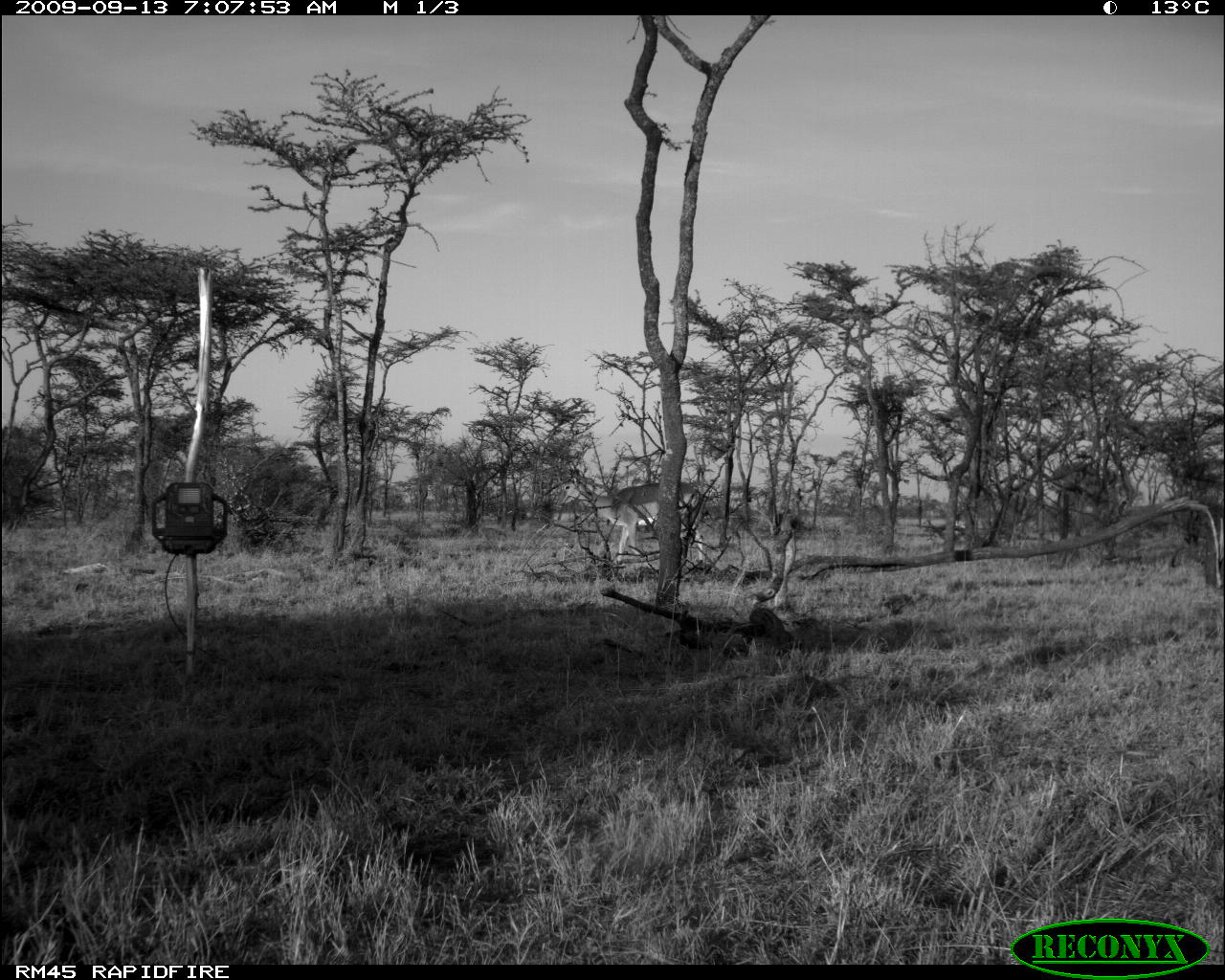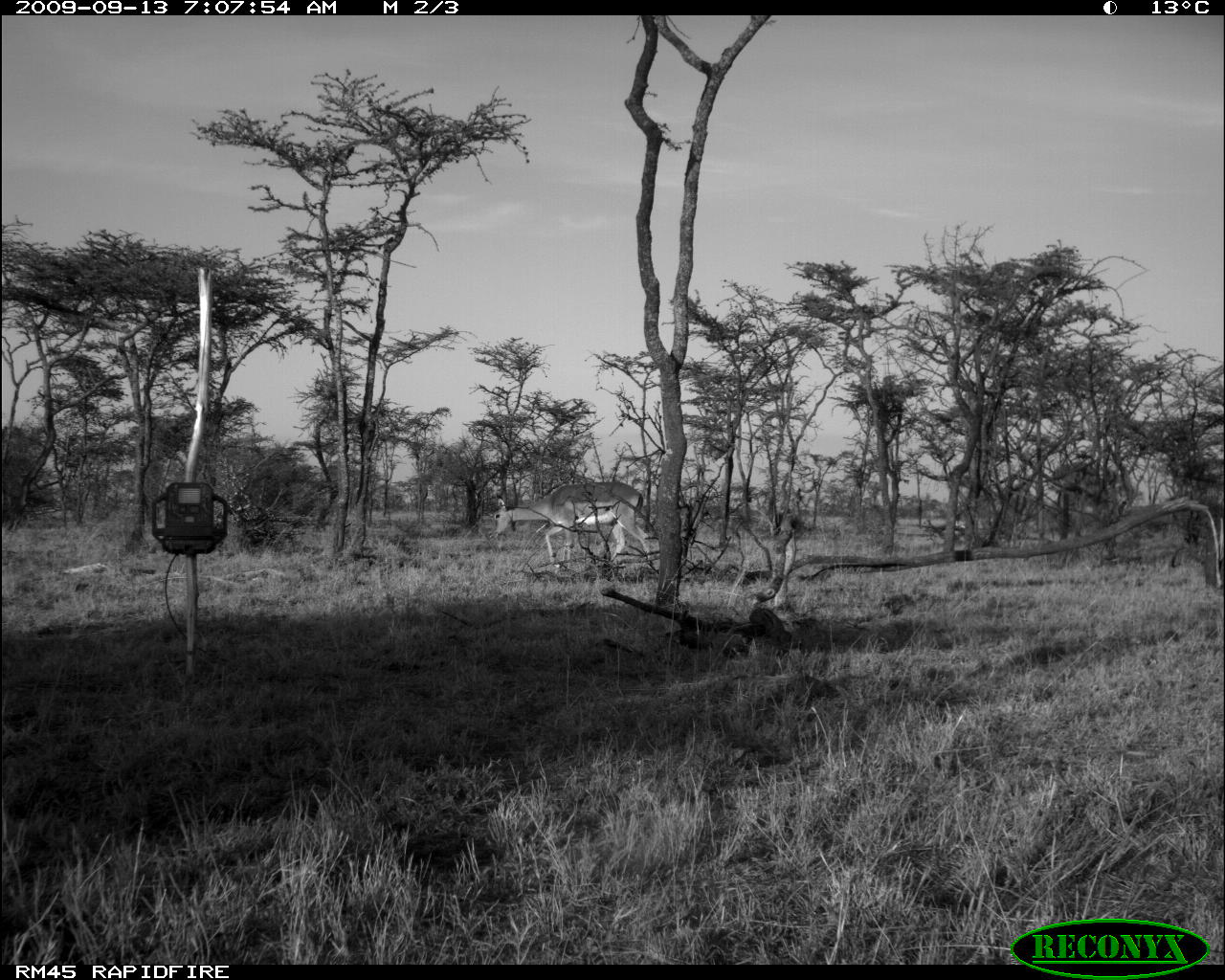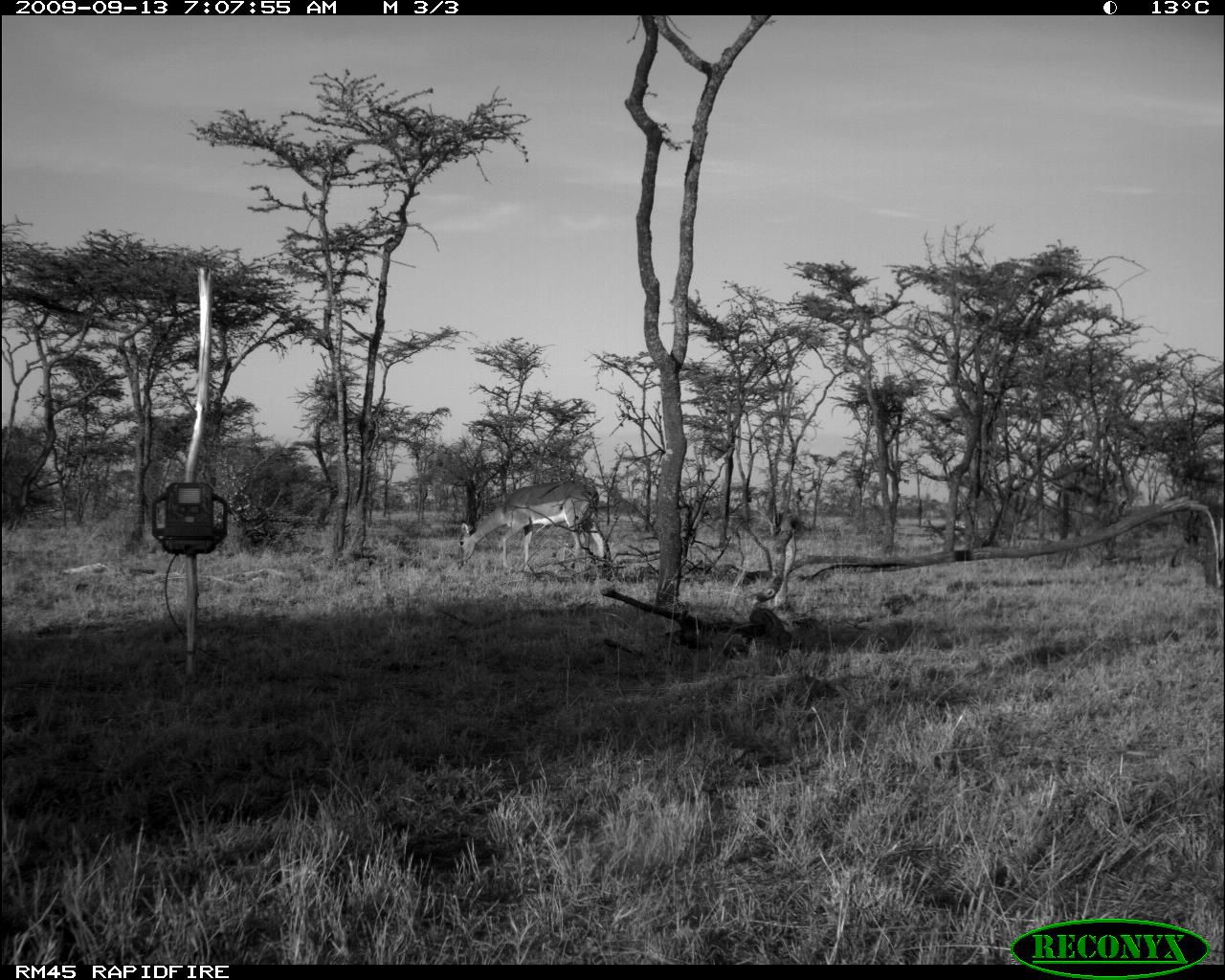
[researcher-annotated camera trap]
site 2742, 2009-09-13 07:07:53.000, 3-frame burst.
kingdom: Animalia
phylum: Chordata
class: Mammalia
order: Artiodactyla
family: Bovidae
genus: Aepyceros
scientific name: Aepyceros melampus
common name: impala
Aepyceros melampus (impala), count 1.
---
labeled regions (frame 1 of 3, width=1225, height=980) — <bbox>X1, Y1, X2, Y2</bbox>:
aepyceros melampus: <bbox>558, 474, 703, 560</bbox>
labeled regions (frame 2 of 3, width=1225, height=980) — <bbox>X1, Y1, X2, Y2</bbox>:
aepyceros melampus: <bbox>491, 480, 654, 565</bbox>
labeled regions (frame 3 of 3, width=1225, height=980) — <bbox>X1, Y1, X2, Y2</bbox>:
aepyceros melampus: <bbox>454, 480, 609, 570</bbox>